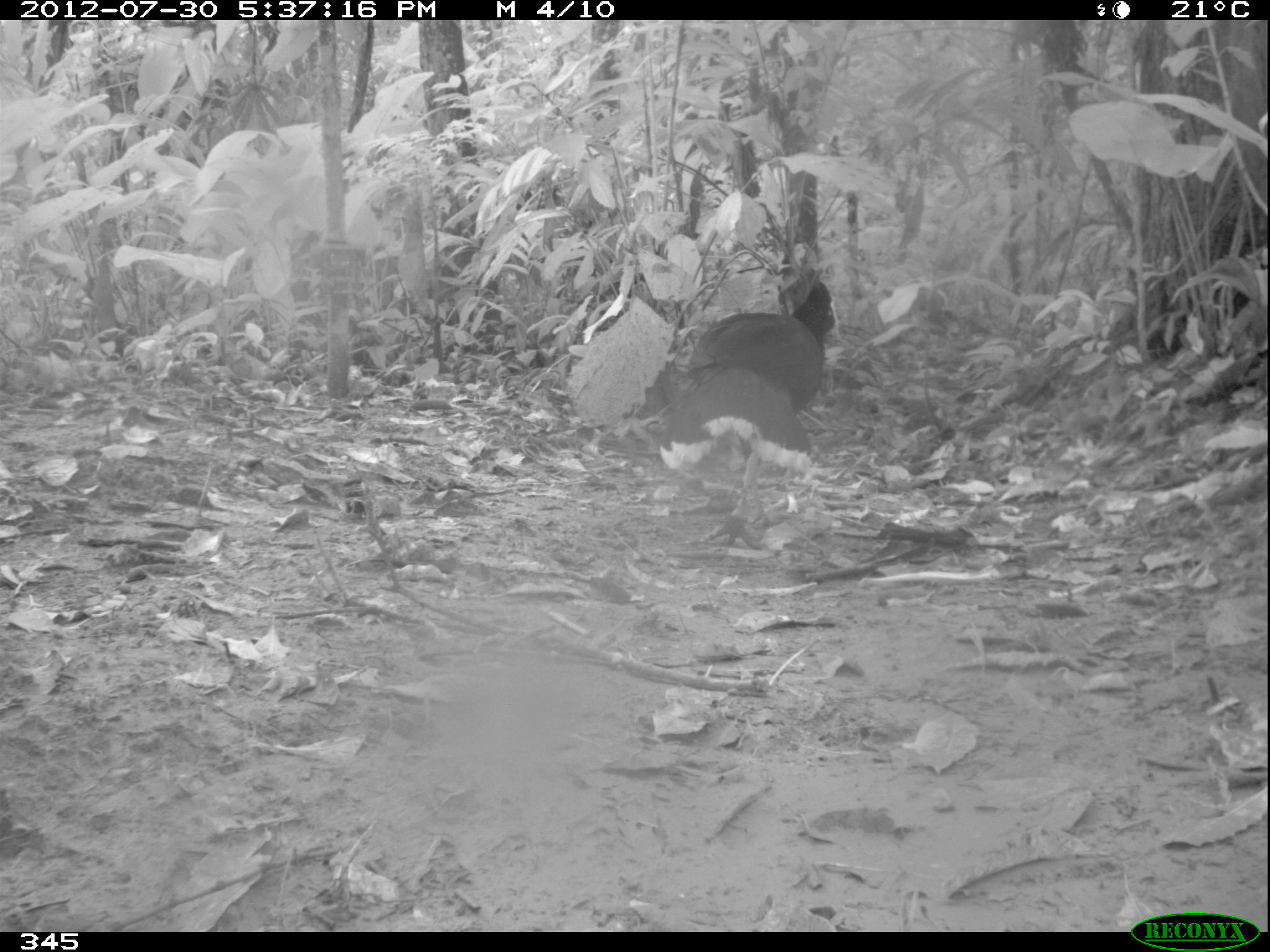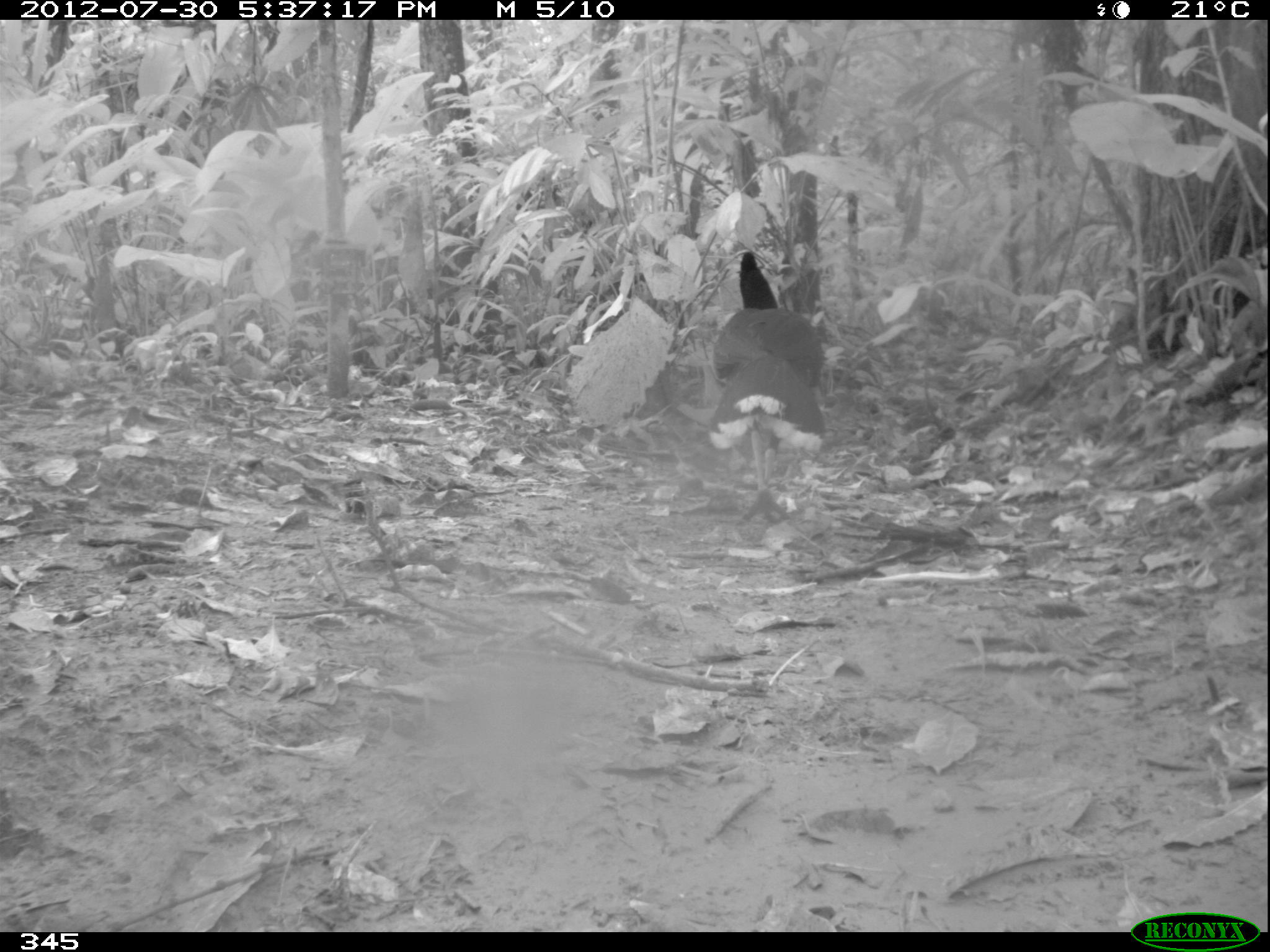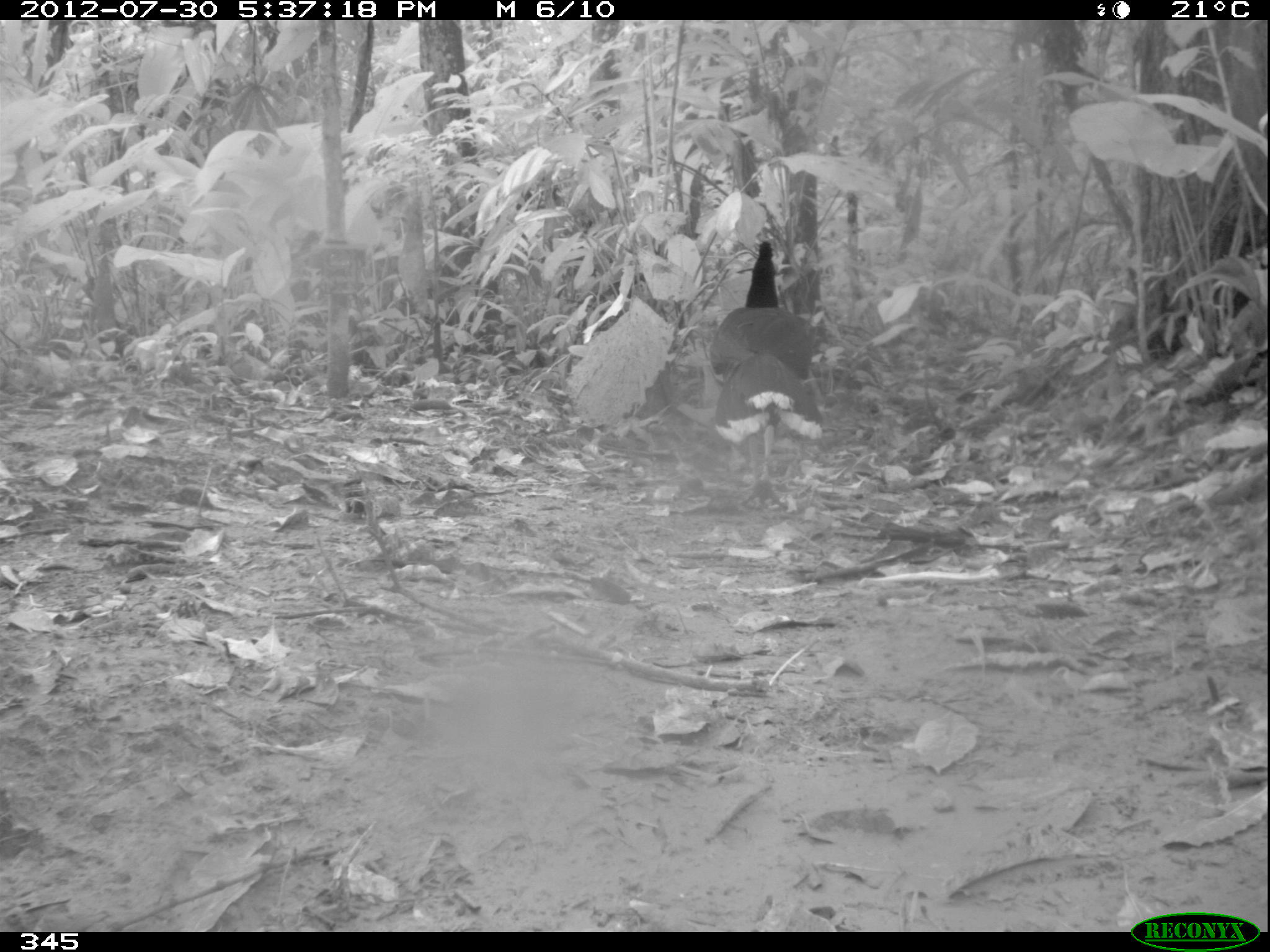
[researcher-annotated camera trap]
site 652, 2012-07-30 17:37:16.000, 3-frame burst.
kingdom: Animalia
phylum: Chordata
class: Aves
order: Galliformes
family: Cracidae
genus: Mitu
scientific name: Mitu tuberosum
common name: razor-billed curassow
Mitu tuberosum (razor-billed curassow).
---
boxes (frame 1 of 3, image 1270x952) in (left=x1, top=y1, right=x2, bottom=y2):
mitu tuberosum: (left=638, top=280, right=837, bottom=550)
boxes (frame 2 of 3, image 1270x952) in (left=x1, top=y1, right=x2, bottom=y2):
mitu tuberosum: (left=704, top=250, right=827, bottom=523)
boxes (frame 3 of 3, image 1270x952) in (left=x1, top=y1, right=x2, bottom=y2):
mitu tuberosum: (left=708, top=237, right=824, bottom=507)